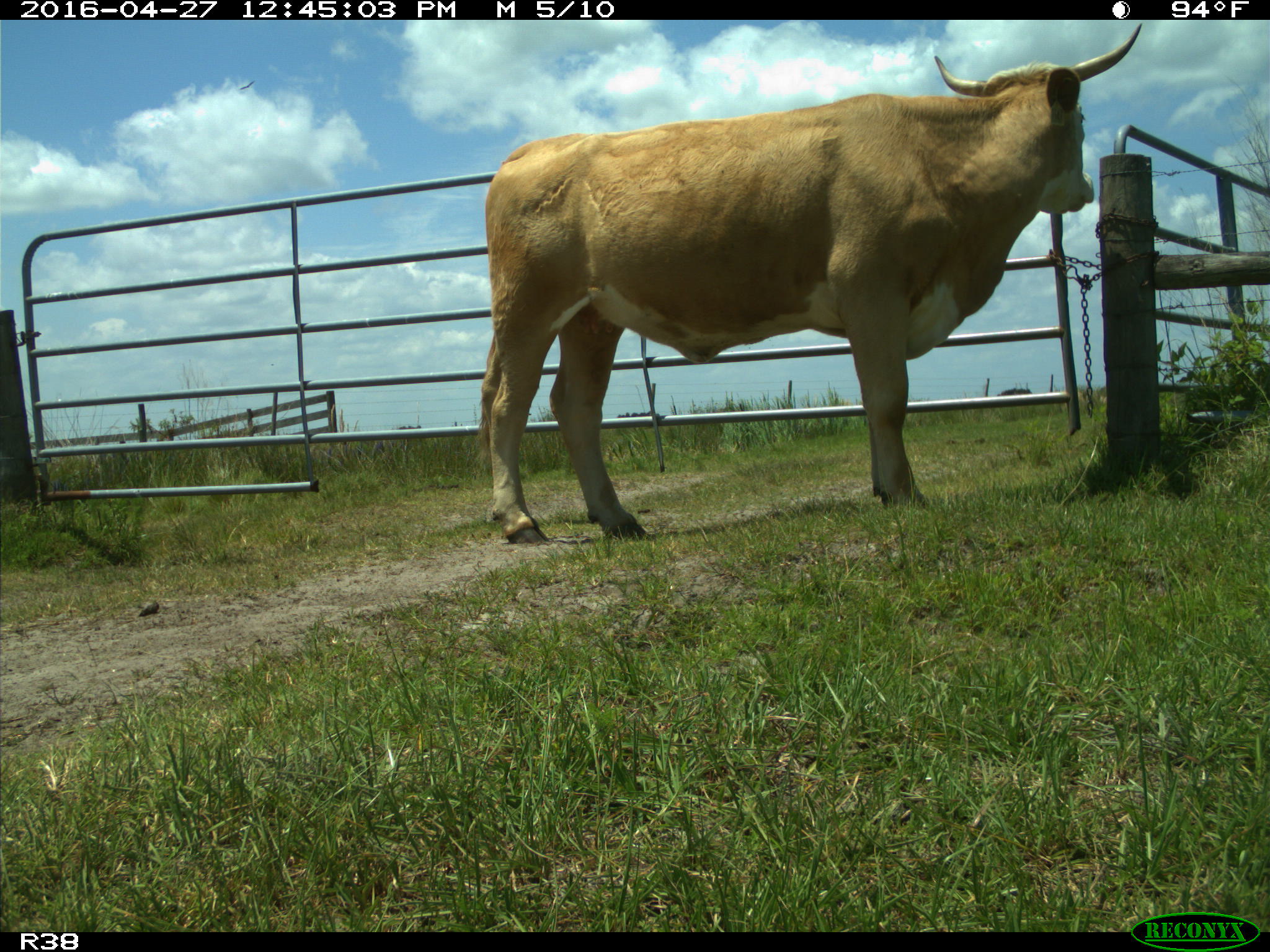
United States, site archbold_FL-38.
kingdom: Animalia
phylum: Chordata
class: Mammalia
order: Artiodactyla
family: Bovidae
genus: Bos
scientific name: Bos taurus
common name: domestic cow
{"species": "Bos taurus (domestic cow)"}